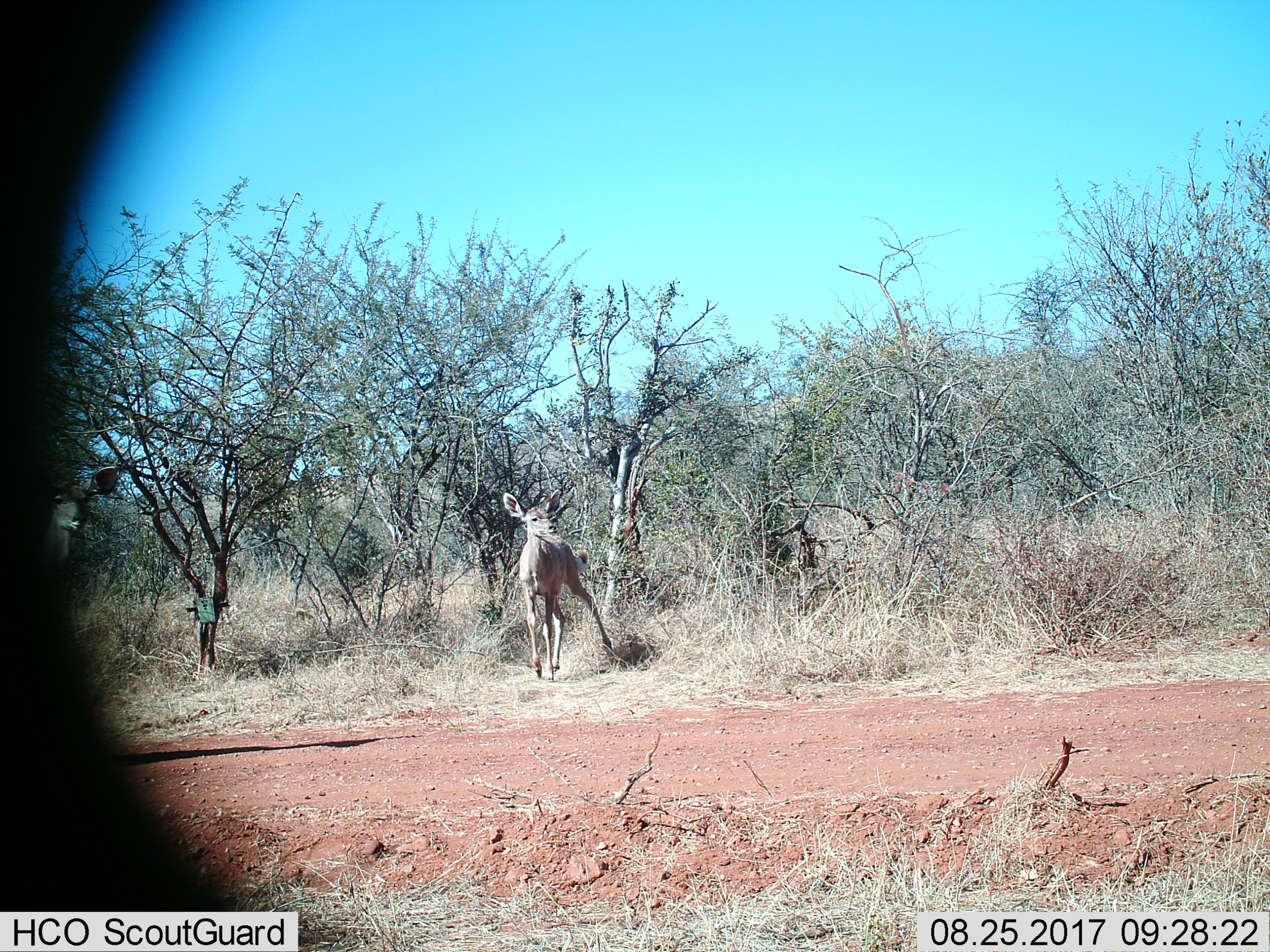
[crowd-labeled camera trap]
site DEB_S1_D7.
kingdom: Animalia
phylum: Chordata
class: Mammalia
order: Artiodactyla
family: Bovidae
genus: Tragelaphus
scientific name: Tragelaphus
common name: kudu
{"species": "kudu (Tragelaphus)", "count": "2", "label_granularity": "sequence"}